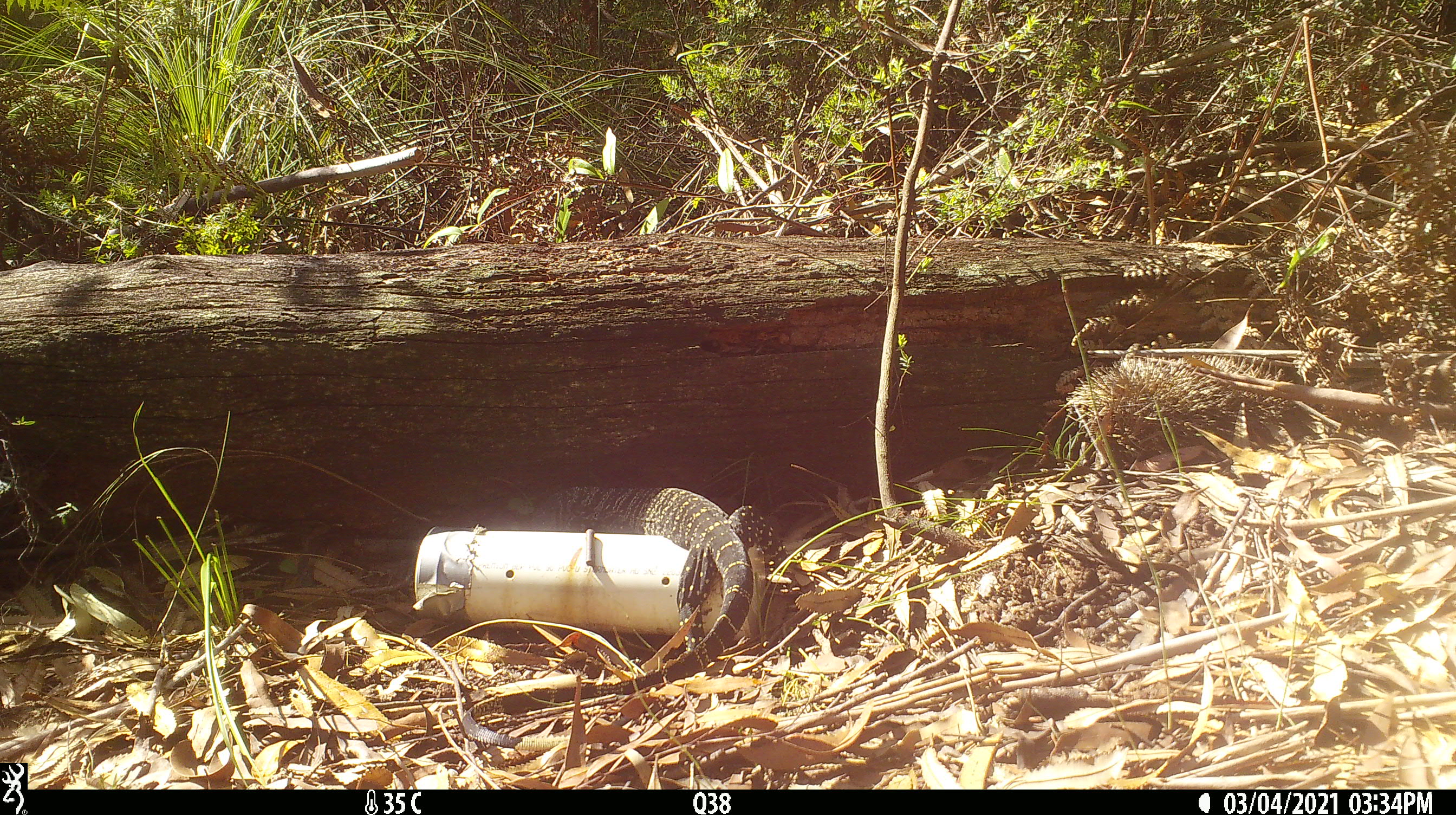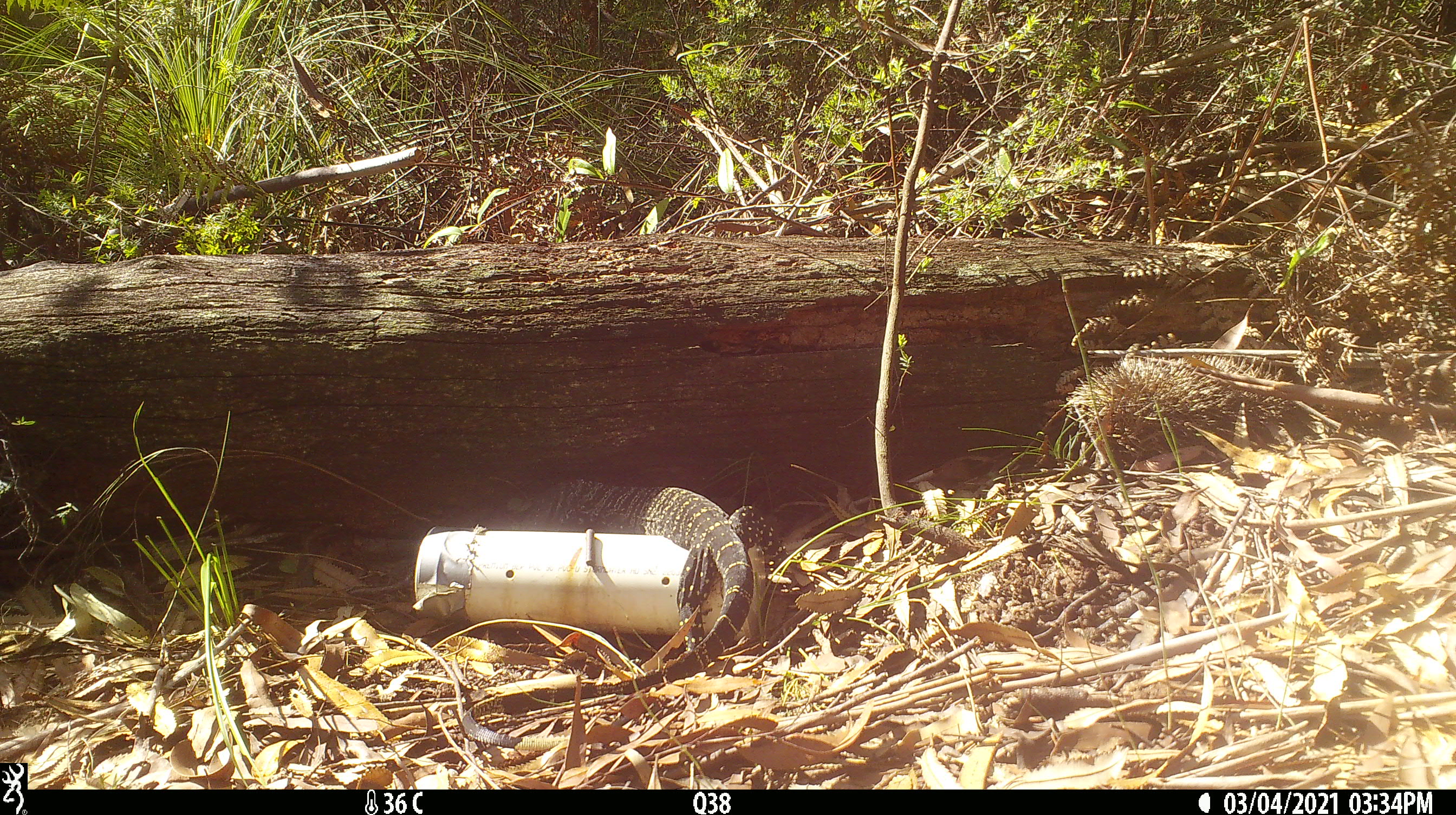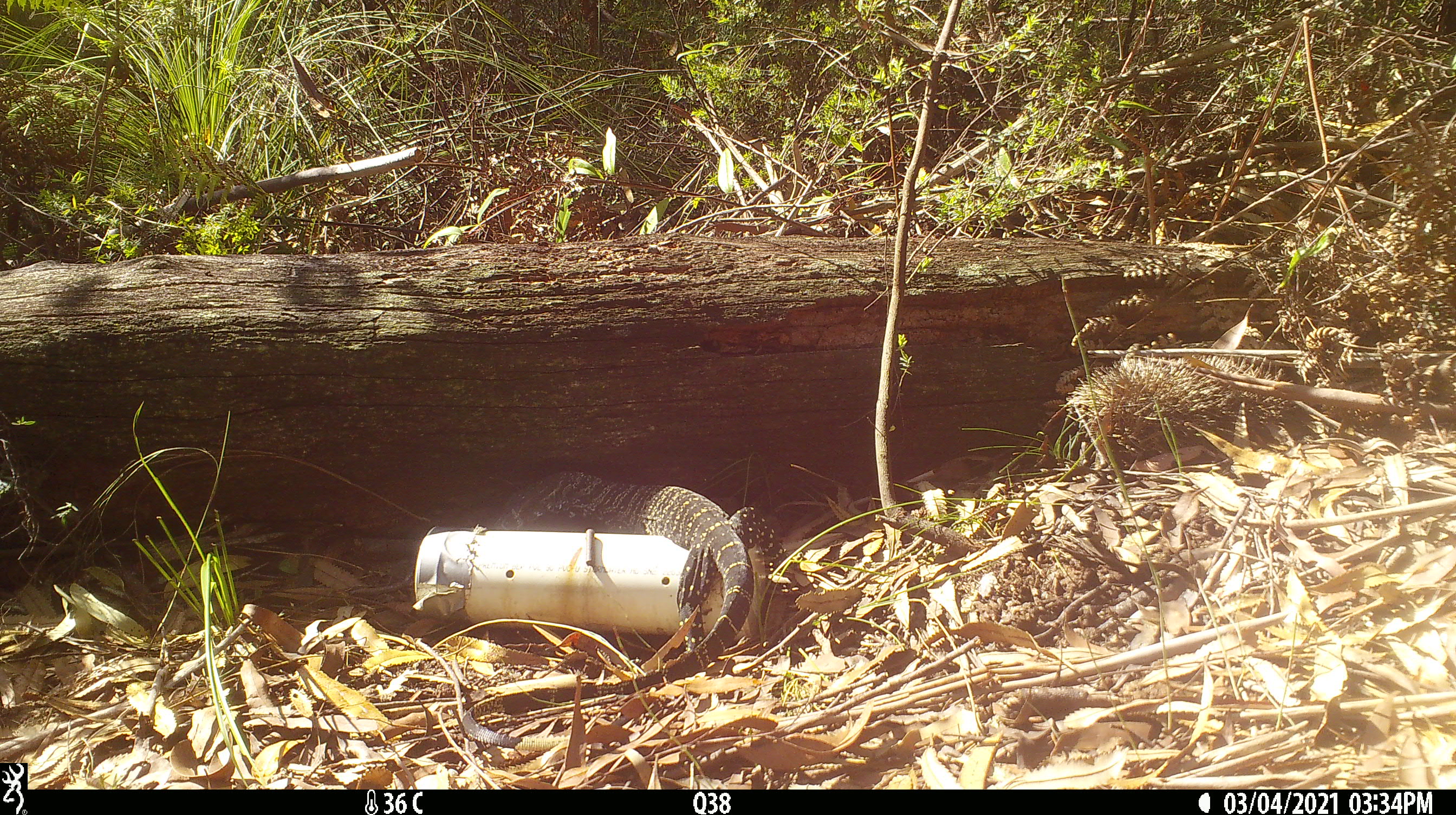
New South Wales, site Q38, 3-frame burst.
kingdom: Animalia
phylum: Chordata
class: Reptilia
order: Squamata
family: Varanidae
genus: Varanus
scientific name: Varanus varius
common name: lace monitor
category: goanna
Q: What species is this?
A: Goanna (lace monitor) (Varanus varius).